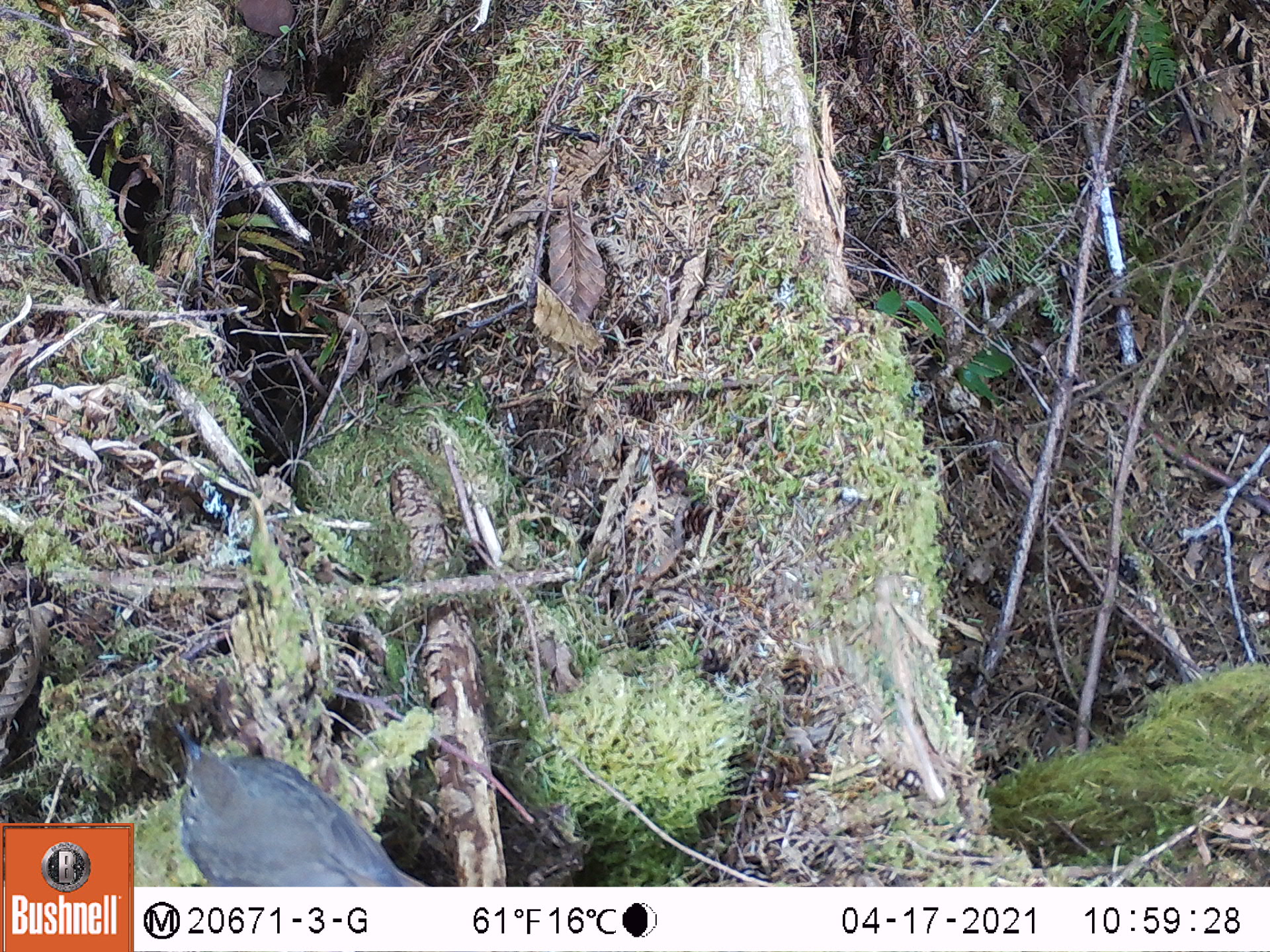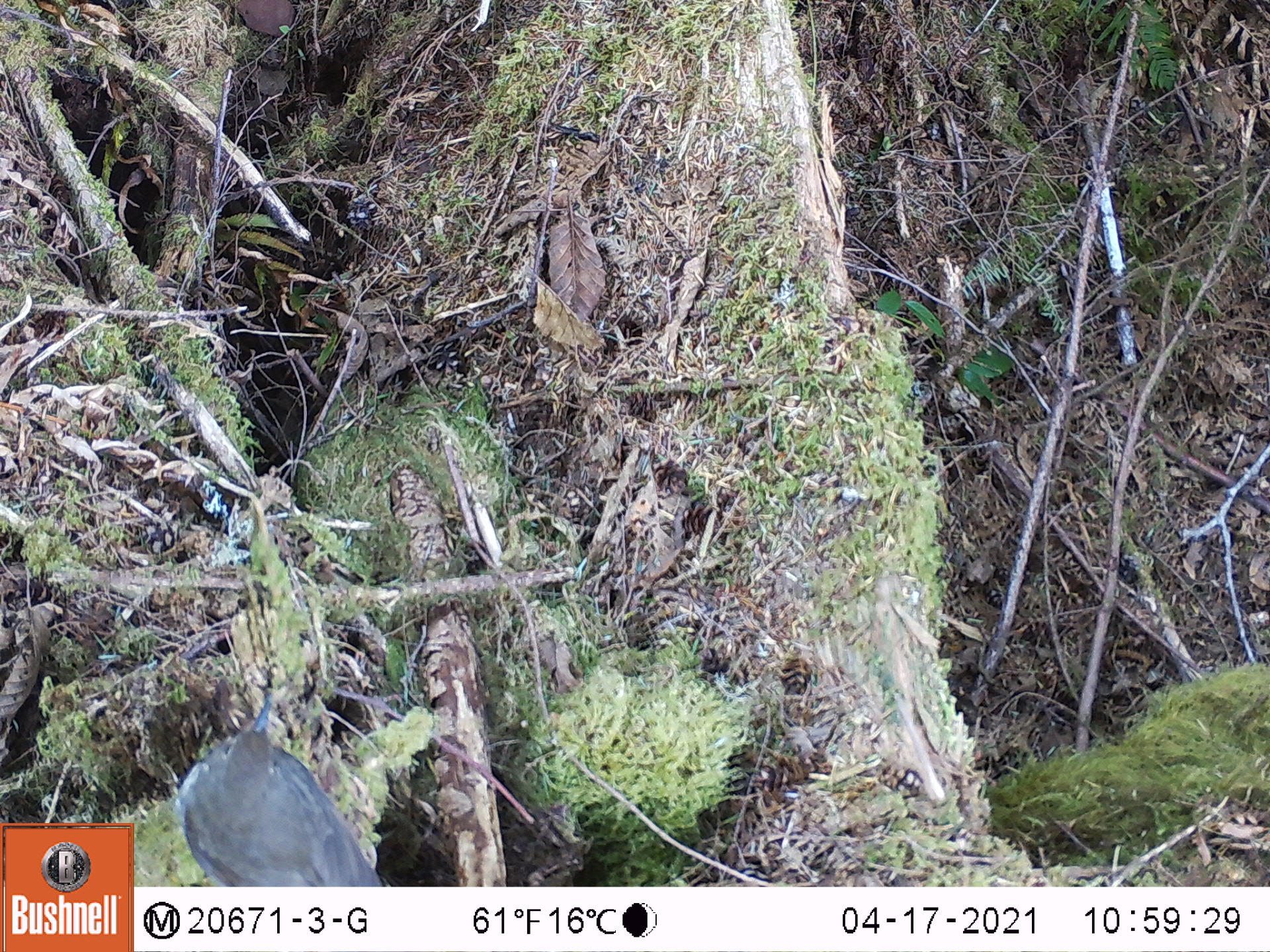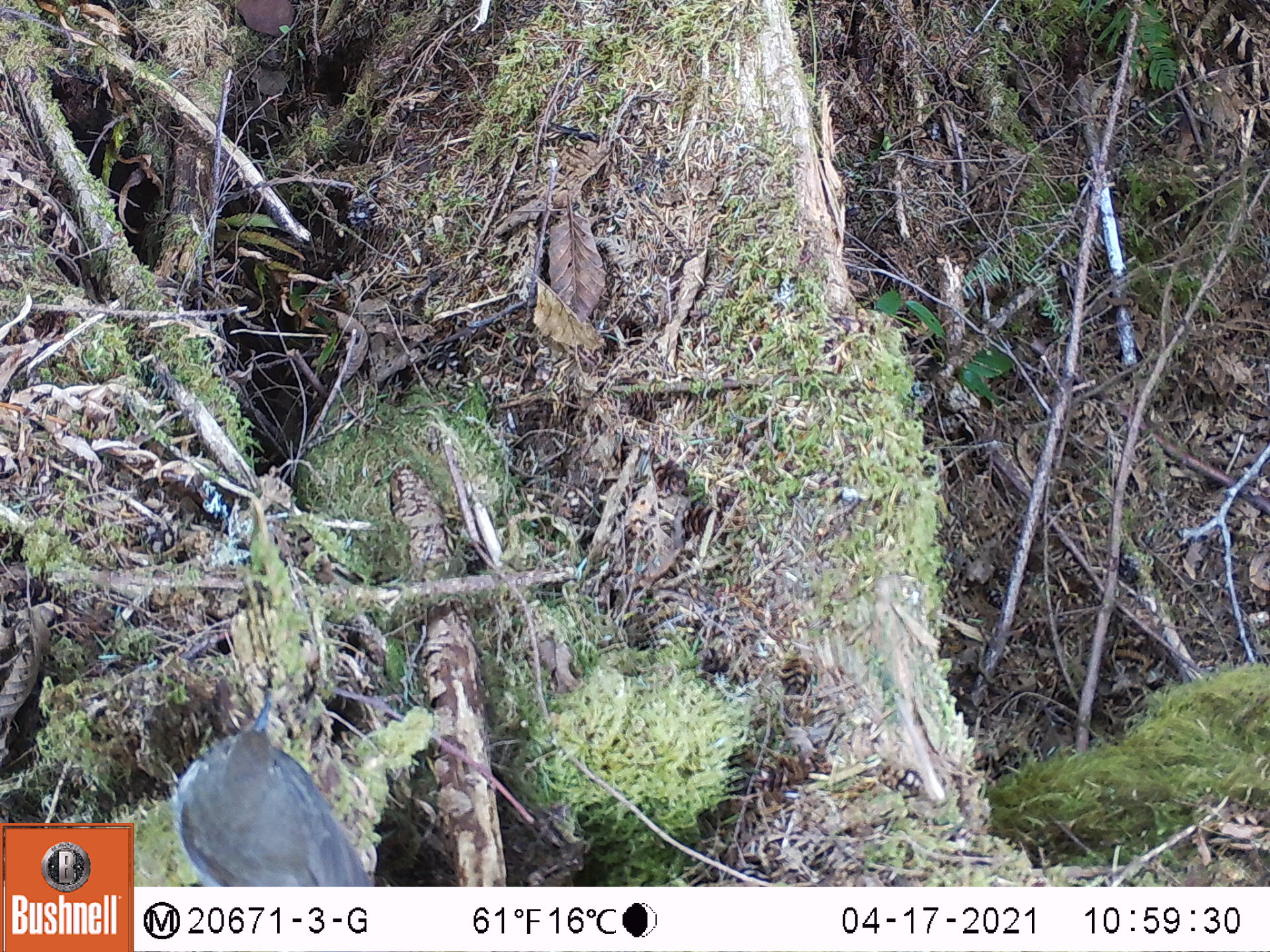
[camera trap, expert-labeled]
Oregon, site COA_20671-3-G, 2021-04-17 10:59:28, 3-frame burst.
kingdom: Animalia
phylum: Chordata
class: Aves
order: Passeriformes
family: Turdidae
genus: Catharus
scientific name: Catharus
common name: brown thrushes and nightingale-thrushes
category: catharus species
Catharus species (brown thrushes and nightingale-thrushes) (Catharus).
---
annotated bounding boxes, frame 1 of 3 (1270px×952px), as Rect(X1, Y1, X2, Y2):
catharus species: Rect(162, 710, 442, 885)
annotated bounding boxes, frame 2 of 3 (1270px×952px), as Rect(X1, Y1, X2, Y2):
catharus species: Rect(156, 680, 420, 885)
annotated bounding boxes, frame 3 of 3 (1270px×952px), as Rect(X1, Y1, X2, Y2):
catharus species: Rect(157, 686, 401, 885)